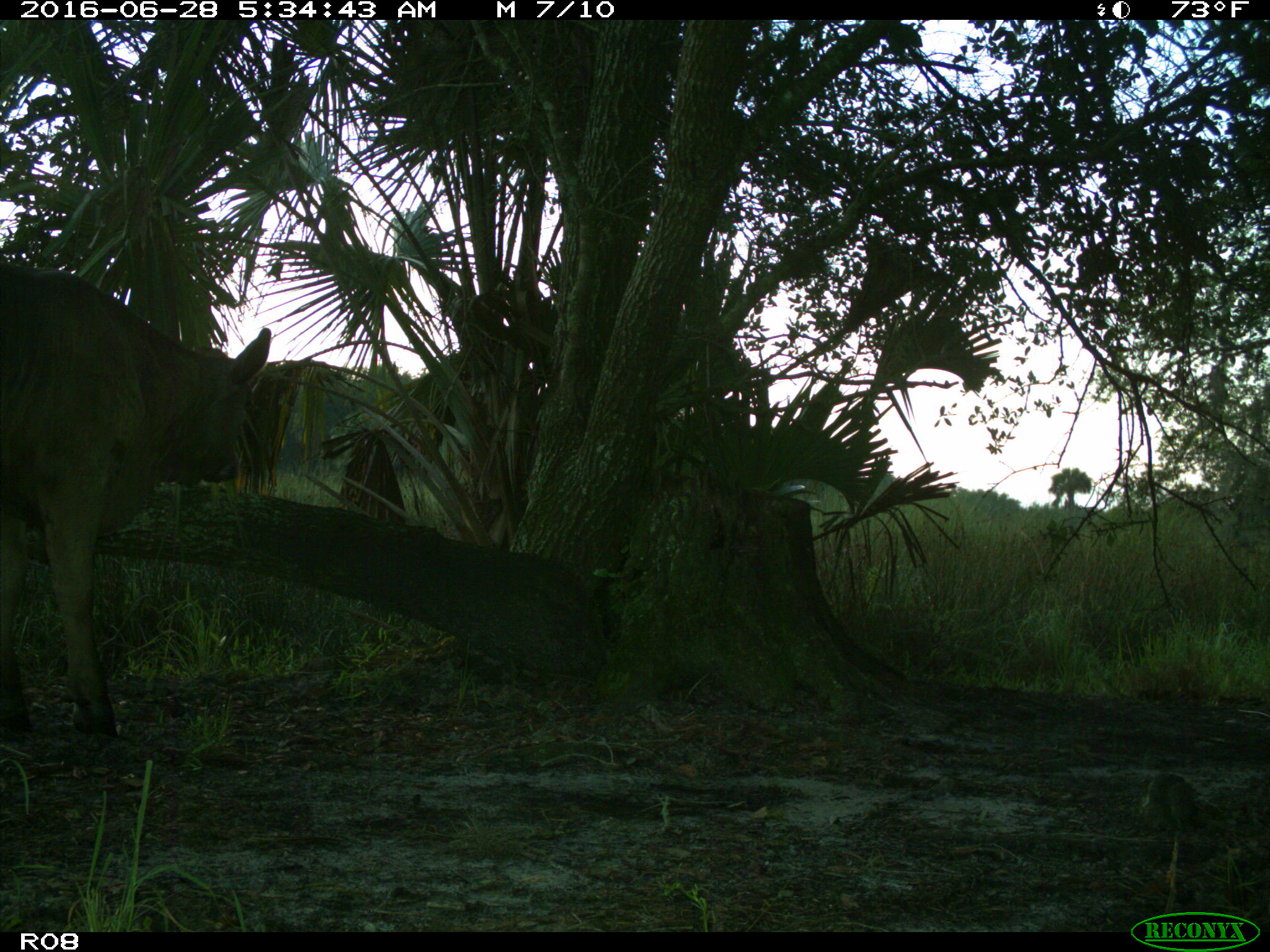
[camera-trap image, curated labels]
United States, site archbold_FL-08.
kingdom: Animalia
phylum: Chordata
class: Mammalia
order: Artiodactyla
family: Bovidae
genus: Bos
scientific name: Bos taurus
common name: domestic cow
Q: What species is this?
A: Bos taurus (domestic cow).